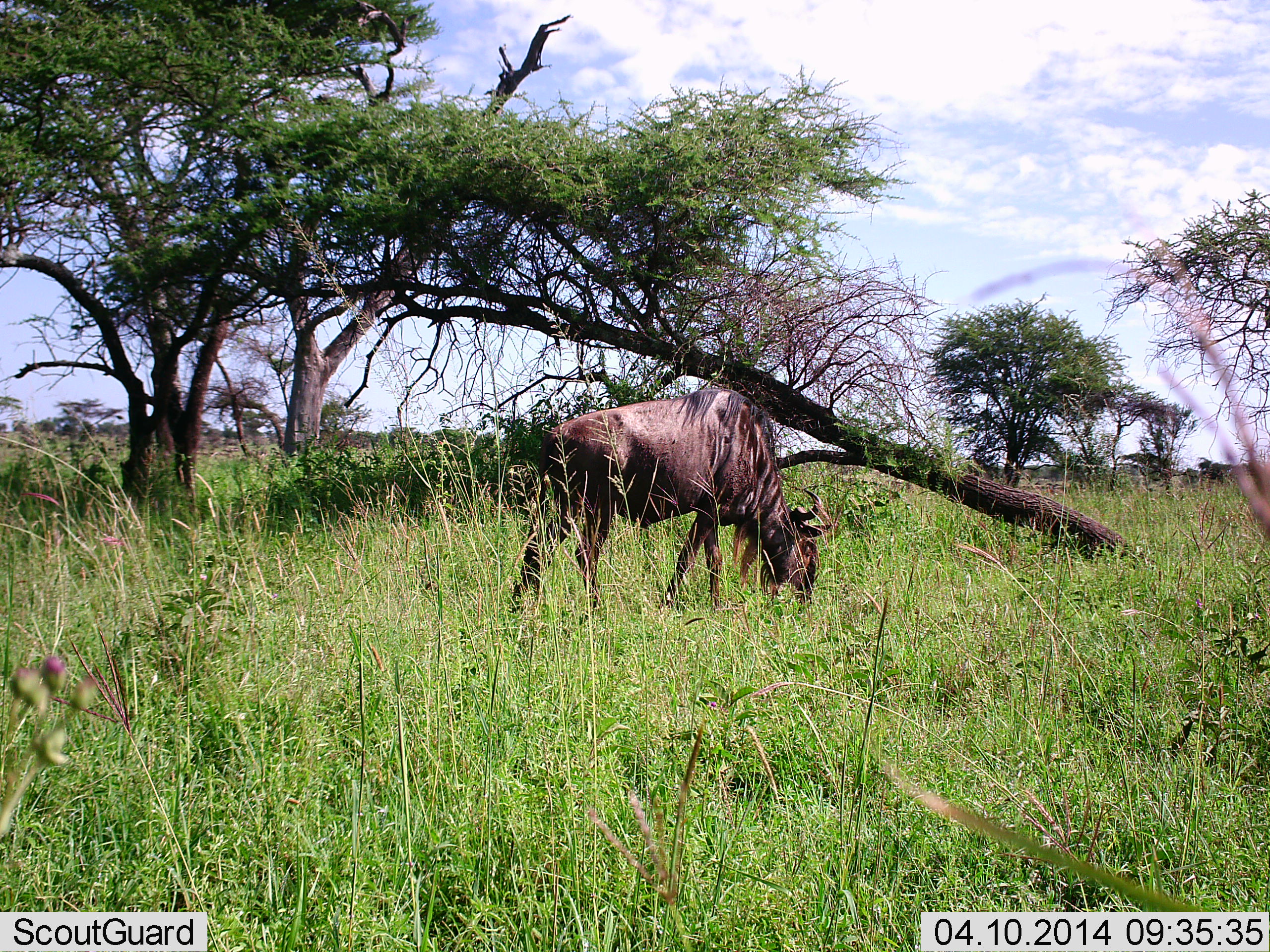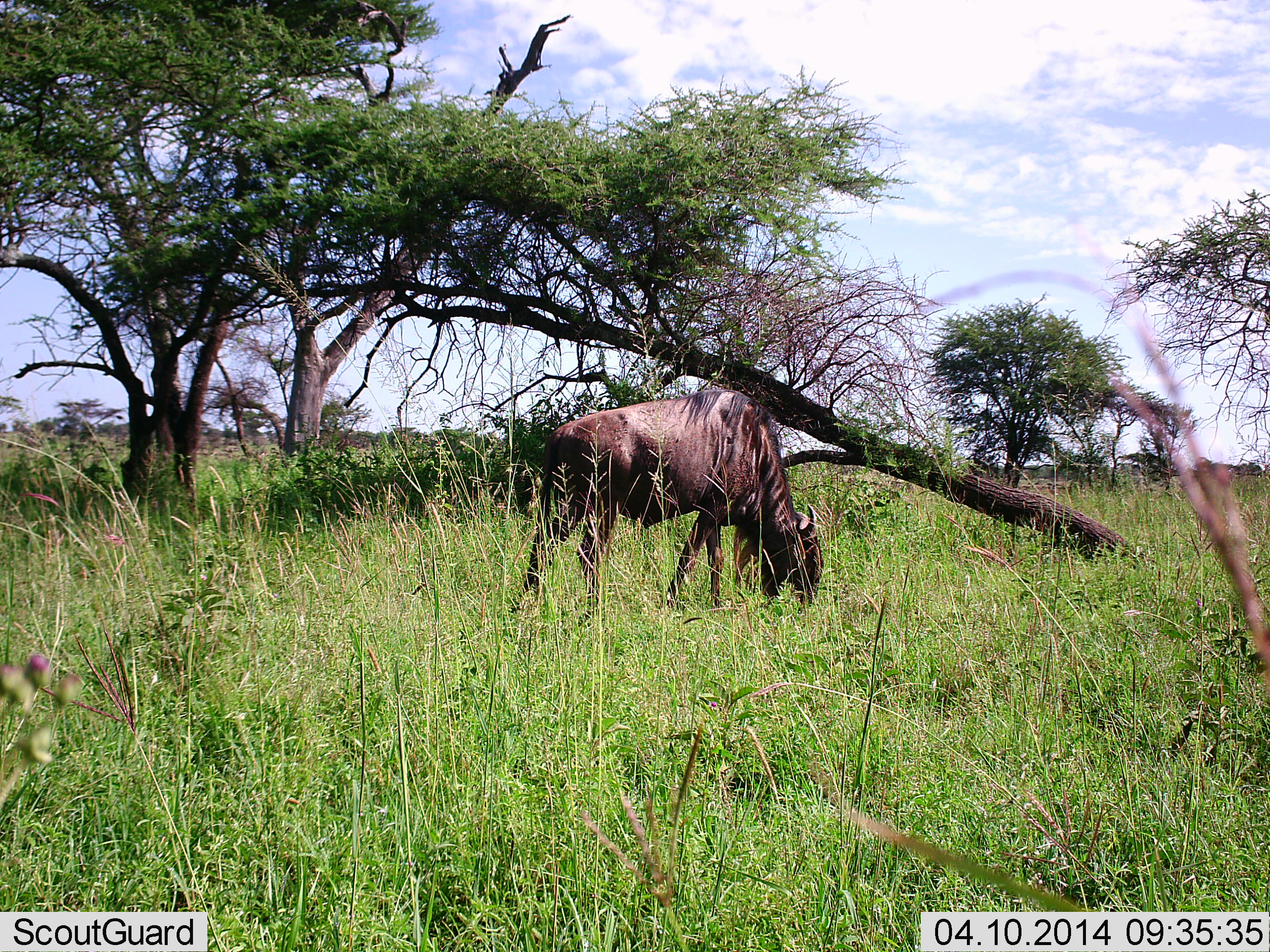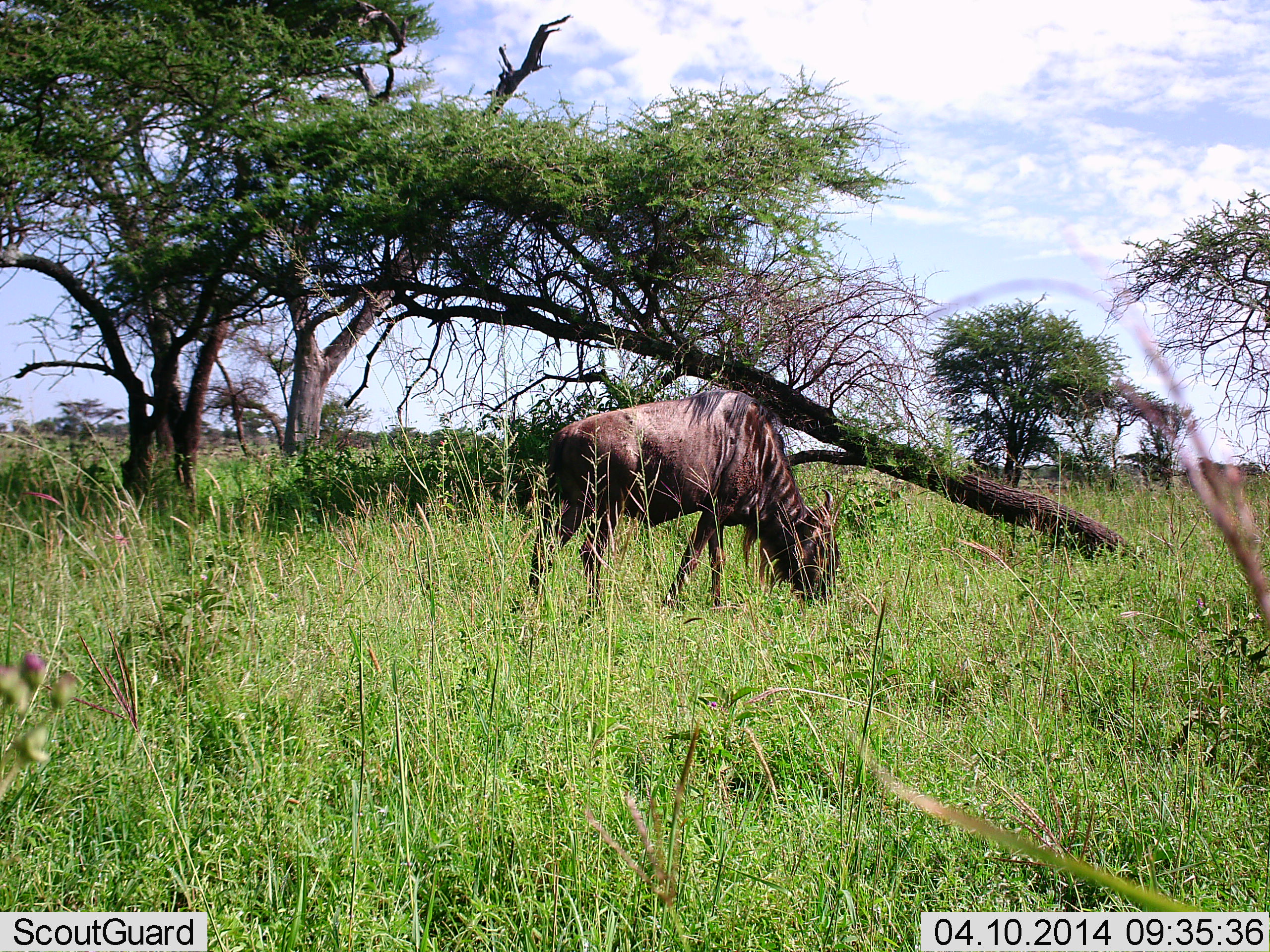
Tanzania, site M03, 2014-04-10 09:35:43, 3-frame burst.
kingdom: Animalia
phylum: Chordata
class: Mammalia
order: Artiodactyla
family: Bovidae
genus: Connochaetes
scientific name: Connochaetes taurinus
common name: blue wildebeest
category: wildebeest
Wildebeest (blue wildebeest) (Connochaetes taurinus), count 1. Behavior (volunteer vote fractions): standing 20%, resting 0%, moving 0%, interacting 0%. Young present (vote fraction): 0%. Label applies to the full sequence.